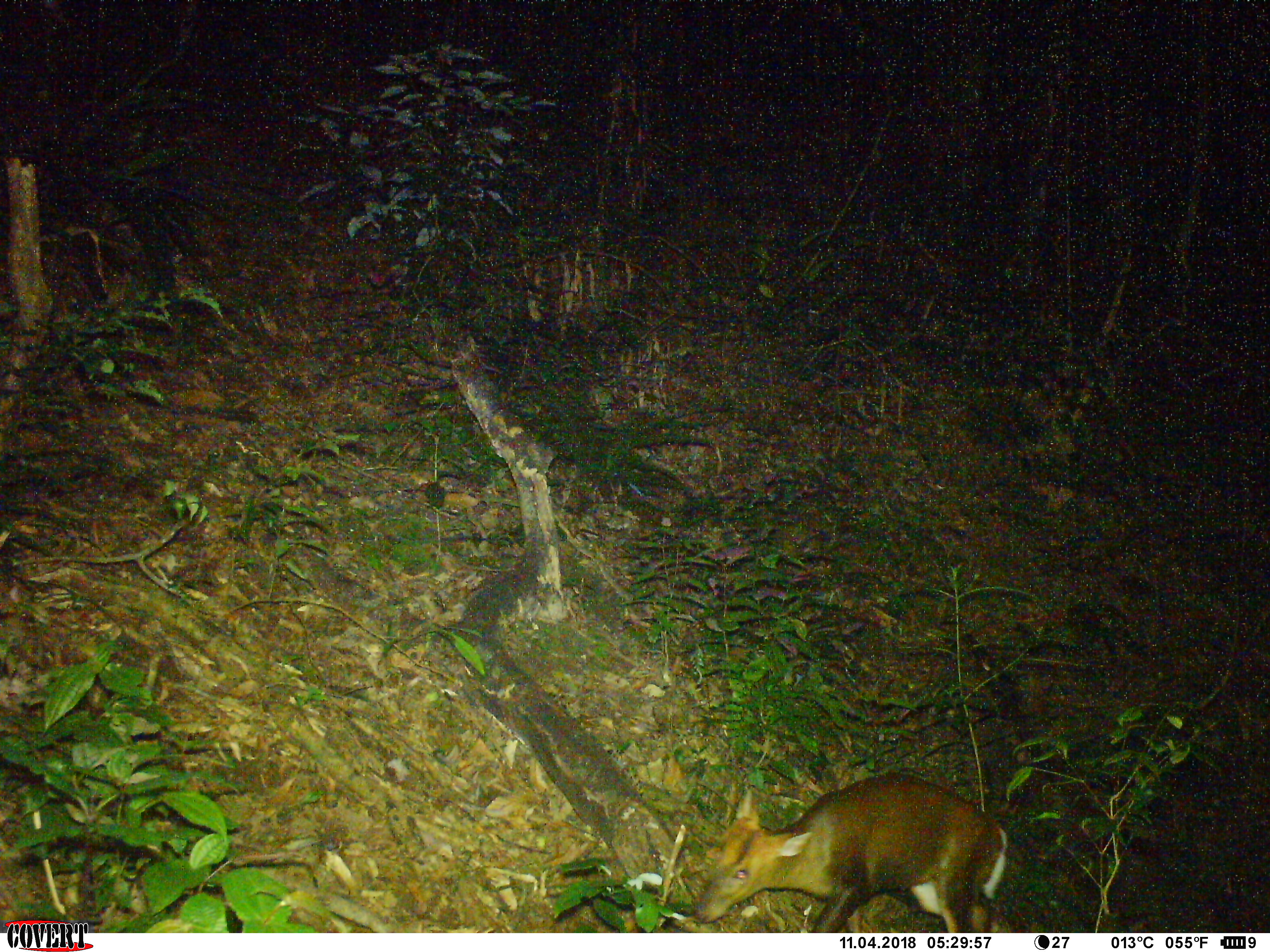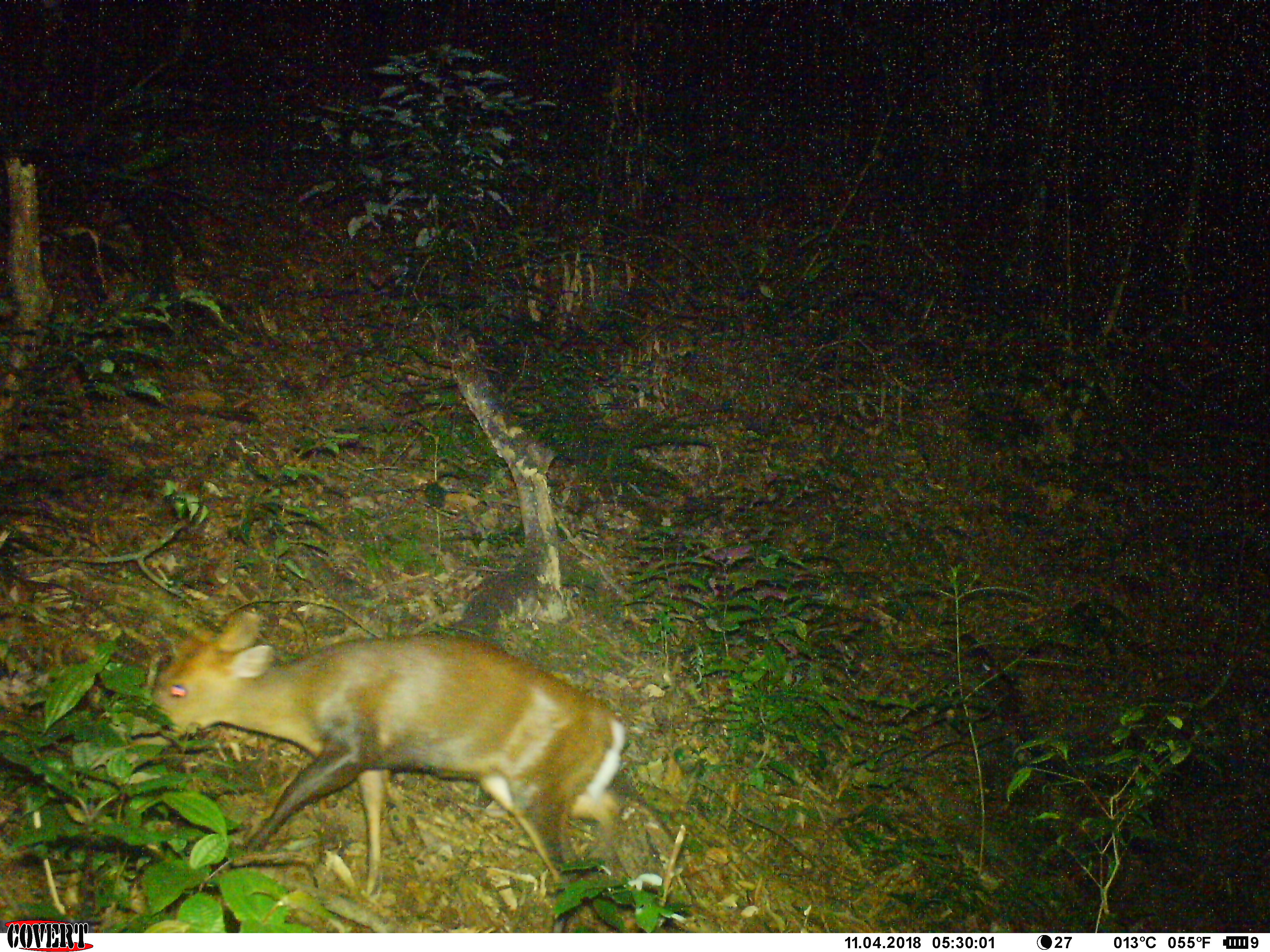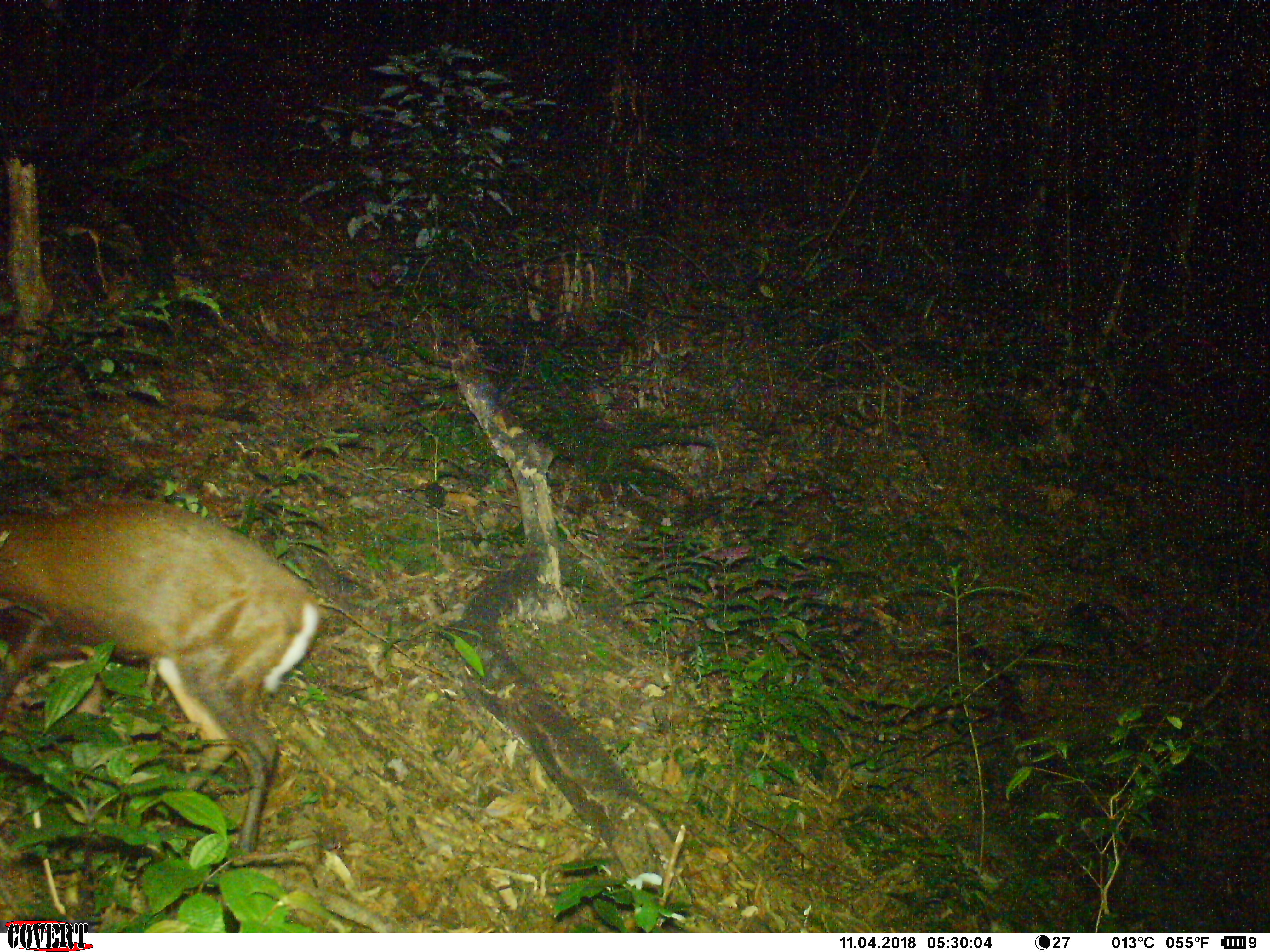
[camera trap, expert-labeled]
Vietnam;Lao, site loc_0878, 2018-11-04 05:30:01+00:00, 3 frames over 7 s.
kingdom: Animalia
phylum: Chordata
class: Mammalia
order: Artiodactyla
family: Cervidae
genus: Muntiacus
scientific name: Muntiacus rooseveltorum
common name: roosevelt's muntjac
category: roosevelts muntjac group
Roosevelts muntjac group (roosevelt's muntjac) (Muntiacus rooseveltorum). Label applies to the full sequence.